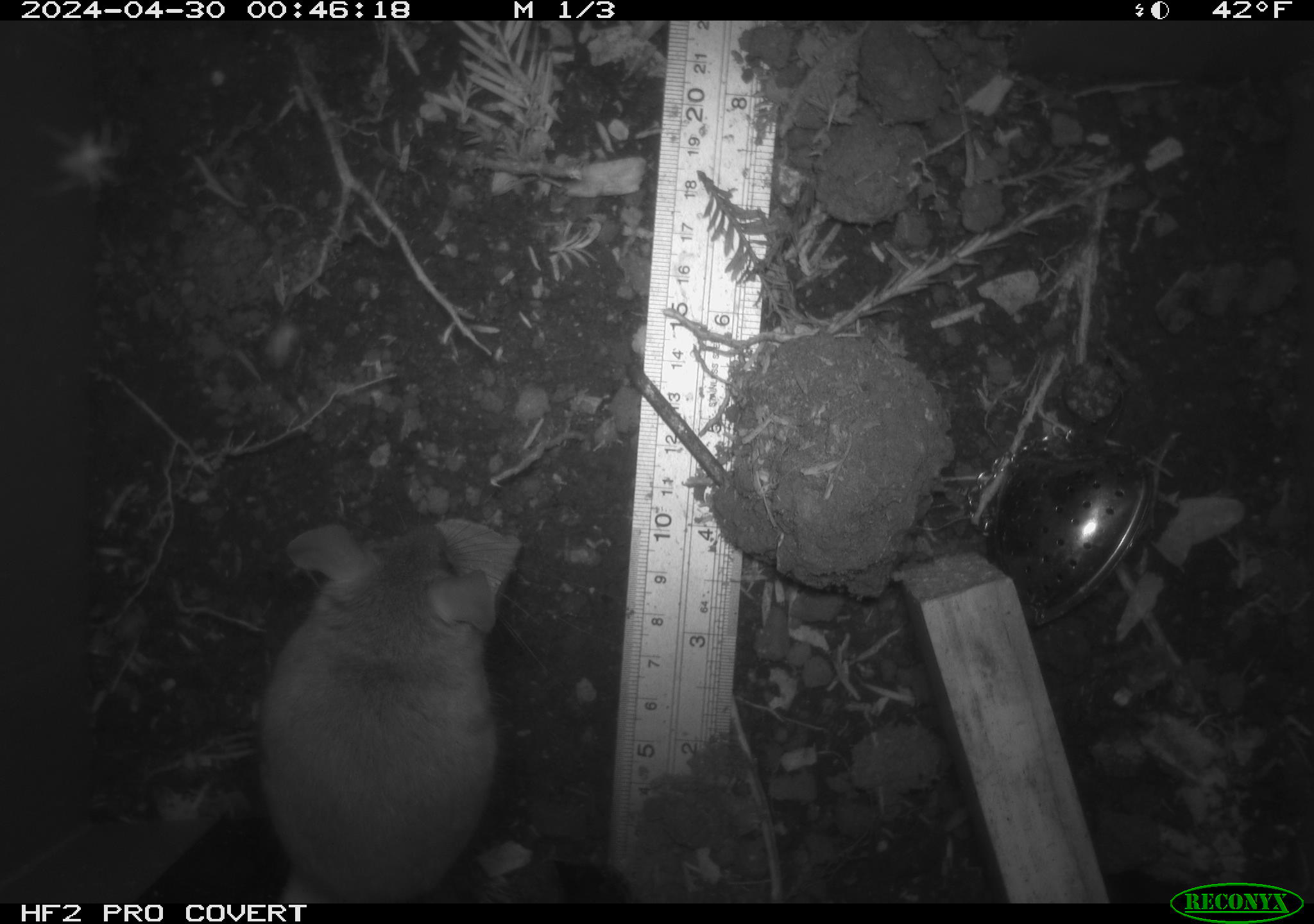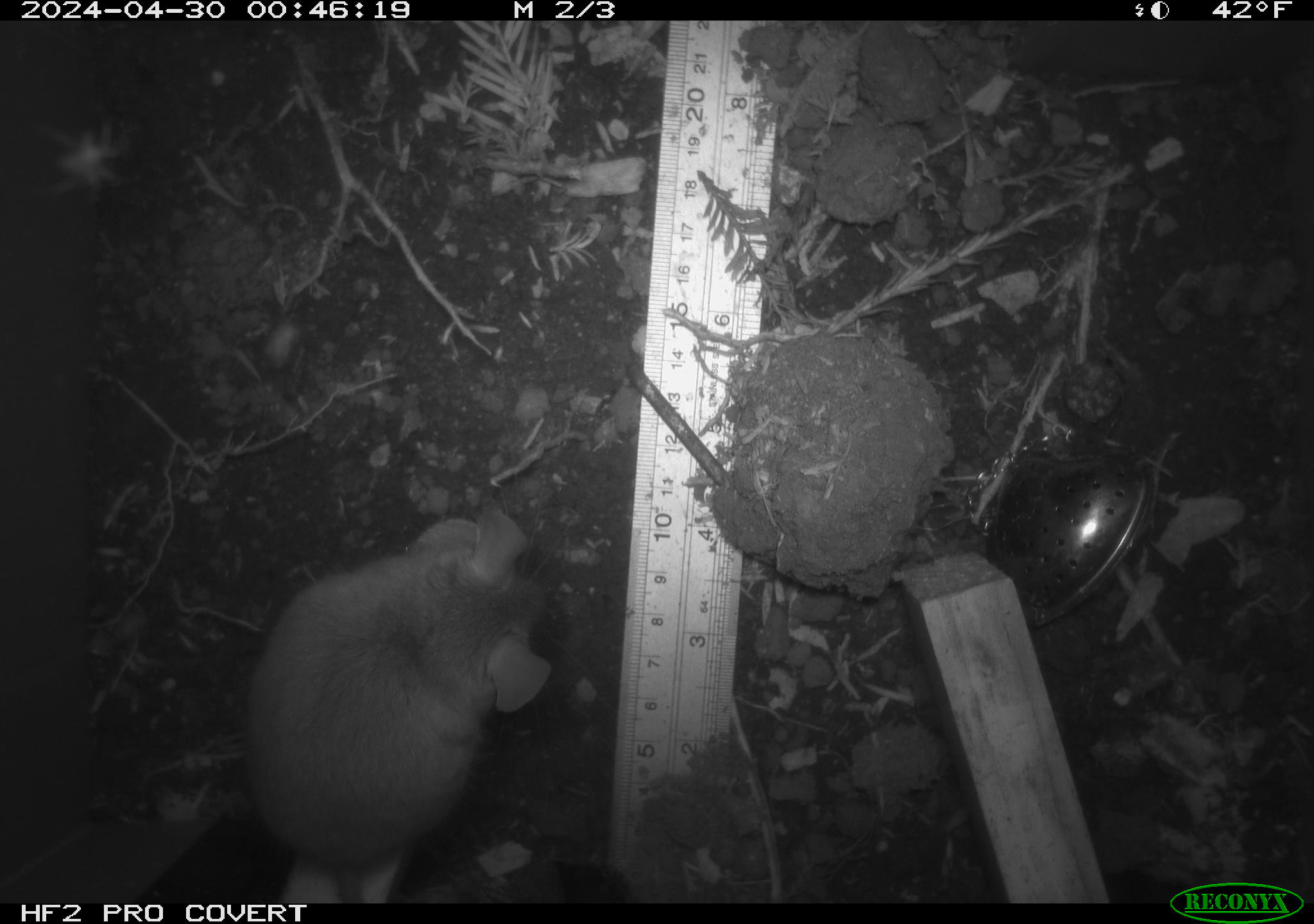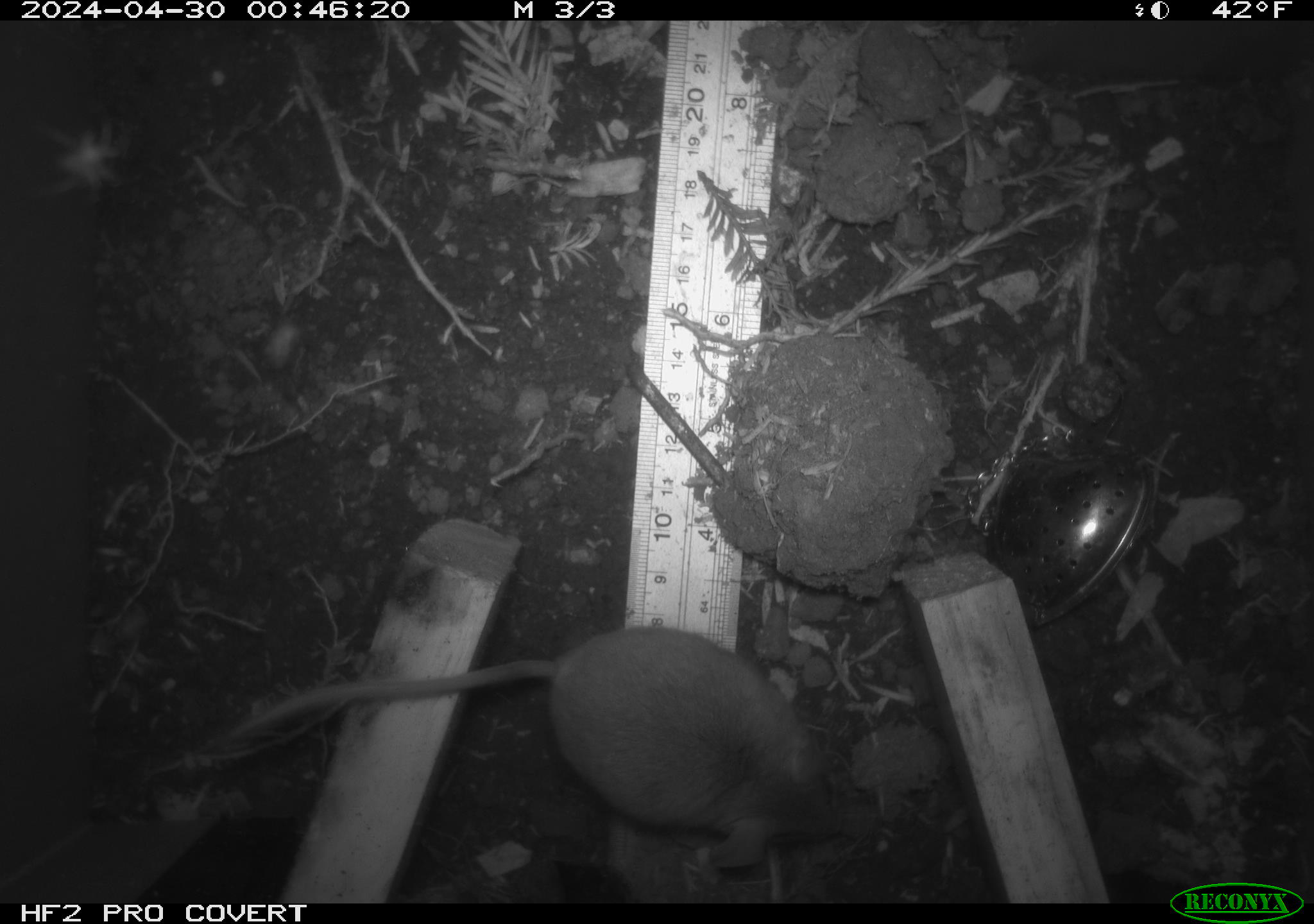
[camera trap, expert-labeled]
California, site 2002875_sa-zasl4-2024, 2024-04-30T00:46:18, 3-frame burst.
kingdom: Animalia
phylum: Chordata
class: Mammalia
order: Rodentia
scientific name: Rodentia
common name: rodent